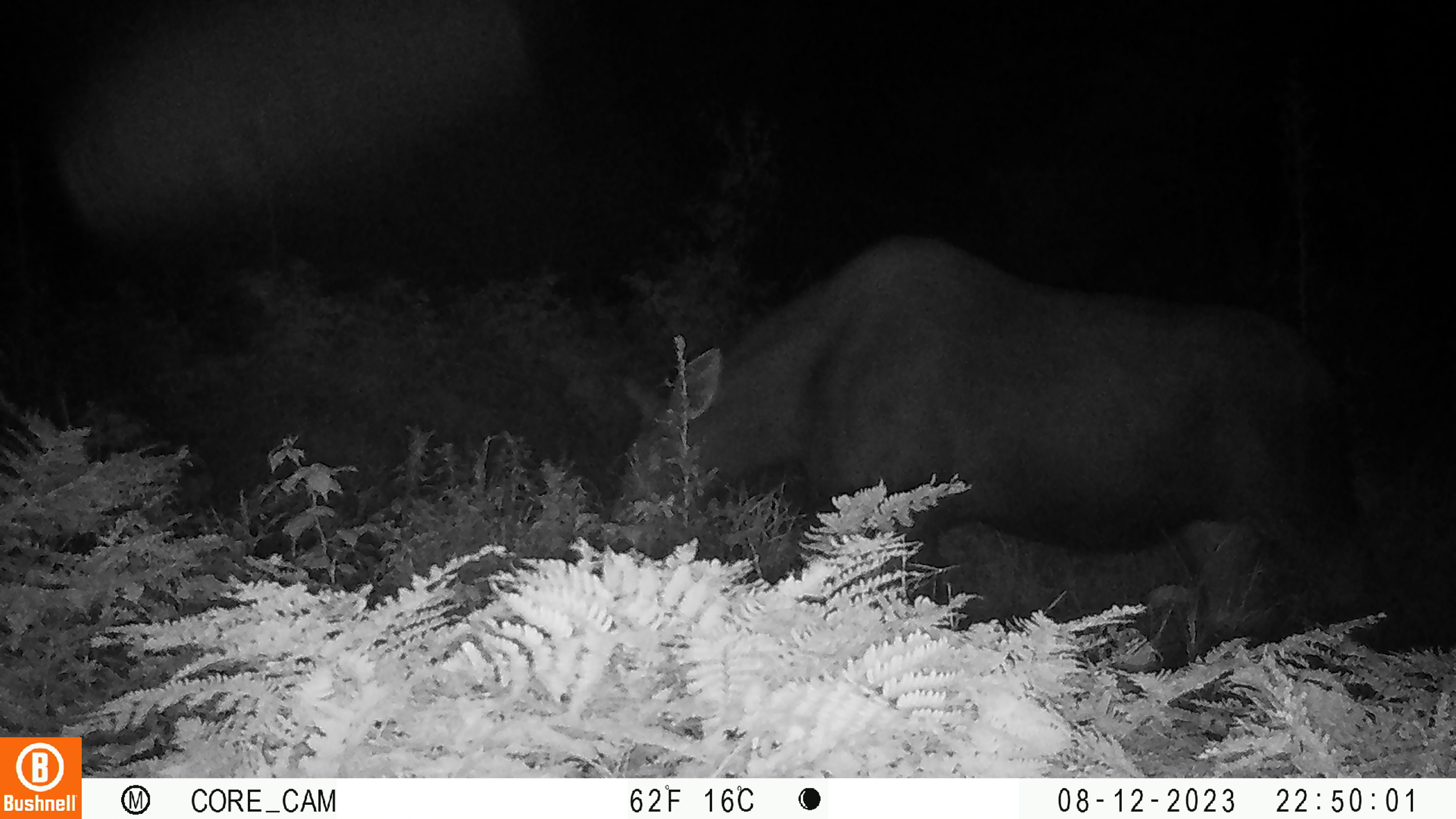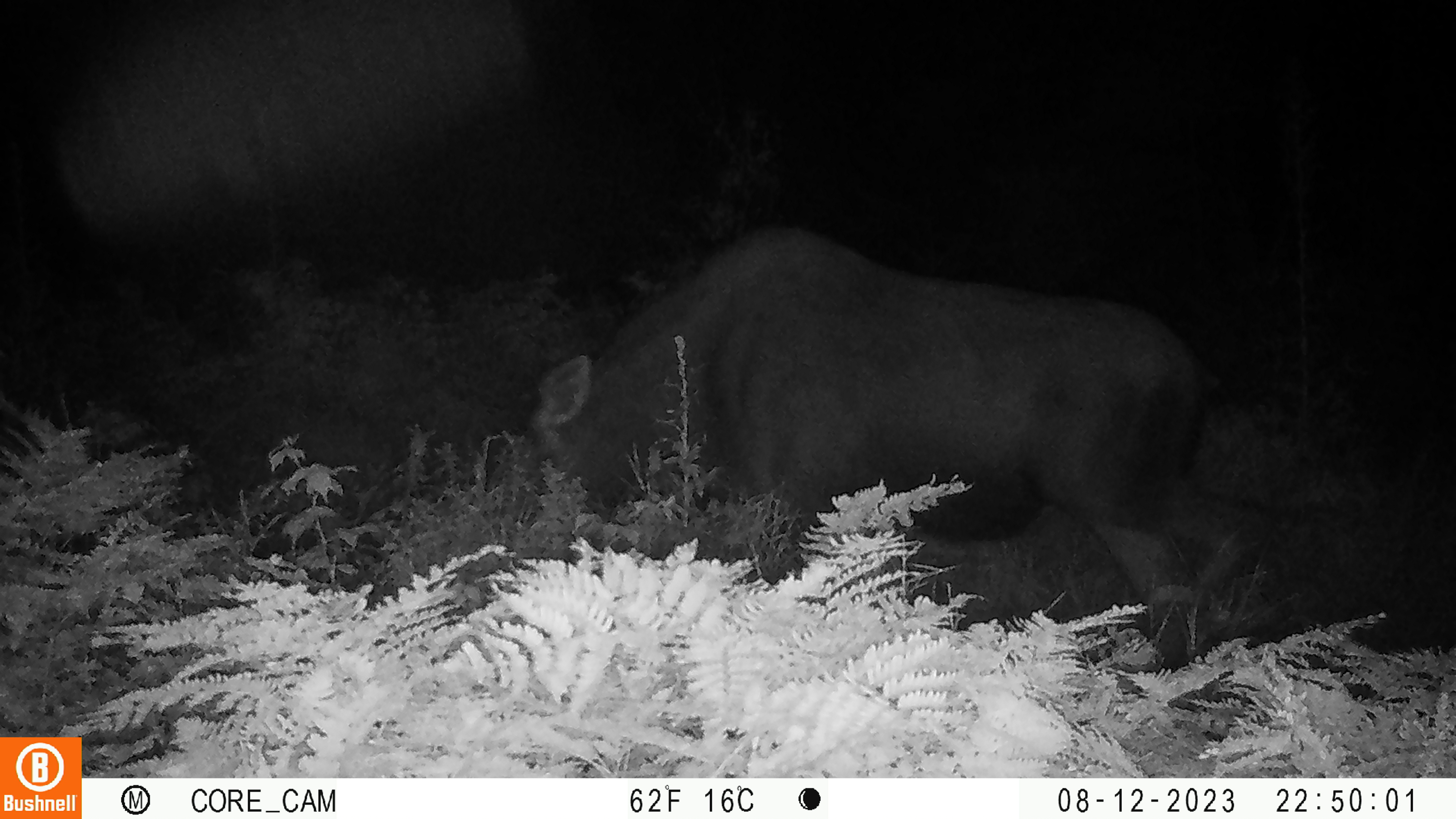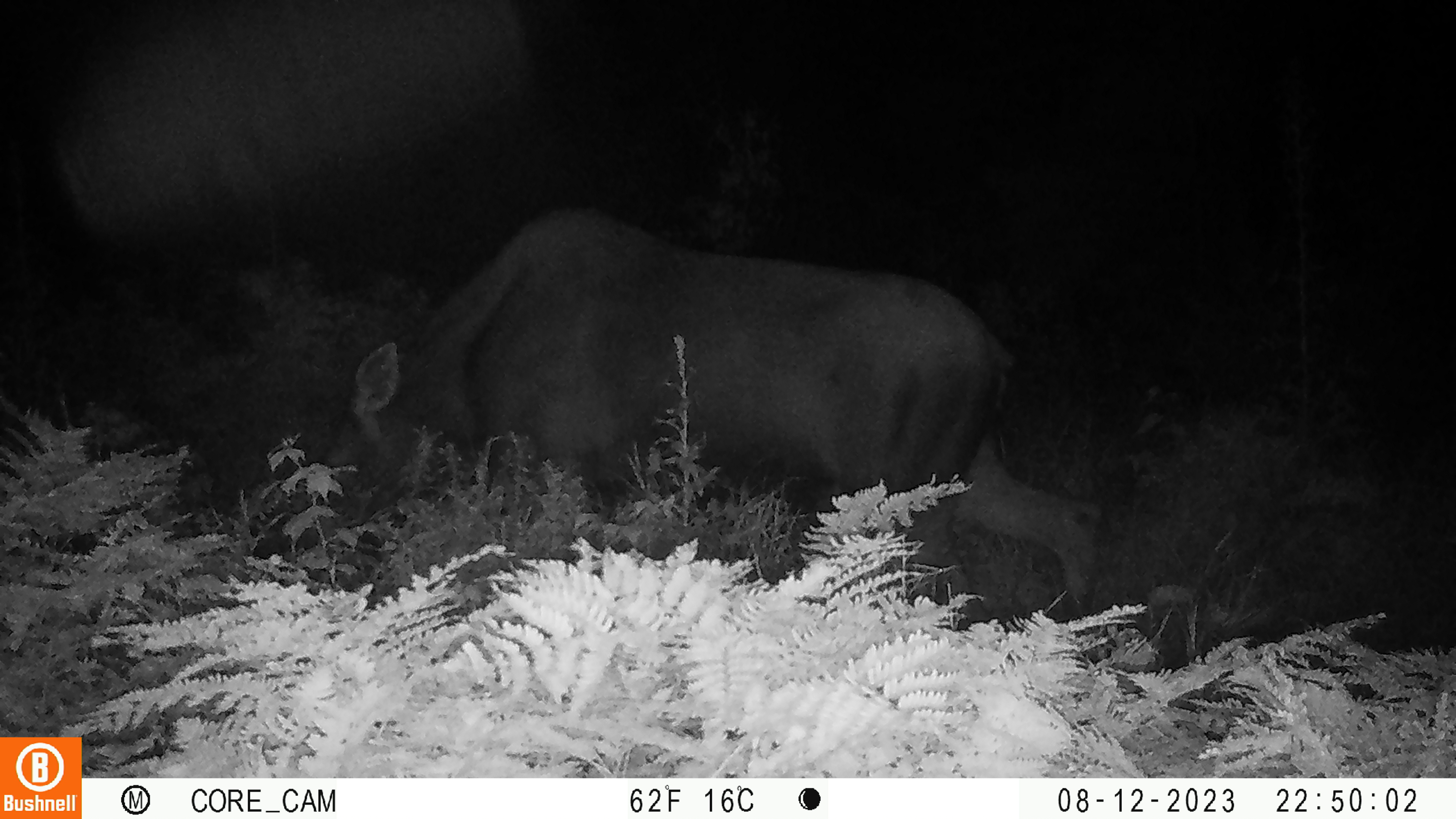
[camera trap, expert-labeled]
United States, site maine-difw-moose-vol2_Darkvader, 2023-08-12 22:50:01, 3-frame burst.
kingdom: Animalia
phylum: Chordata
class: Mammalia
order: Artiodactyla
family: Cervidae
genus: Alces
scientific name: Alces alces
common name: moose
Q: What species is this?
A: Moose (Alces alces).